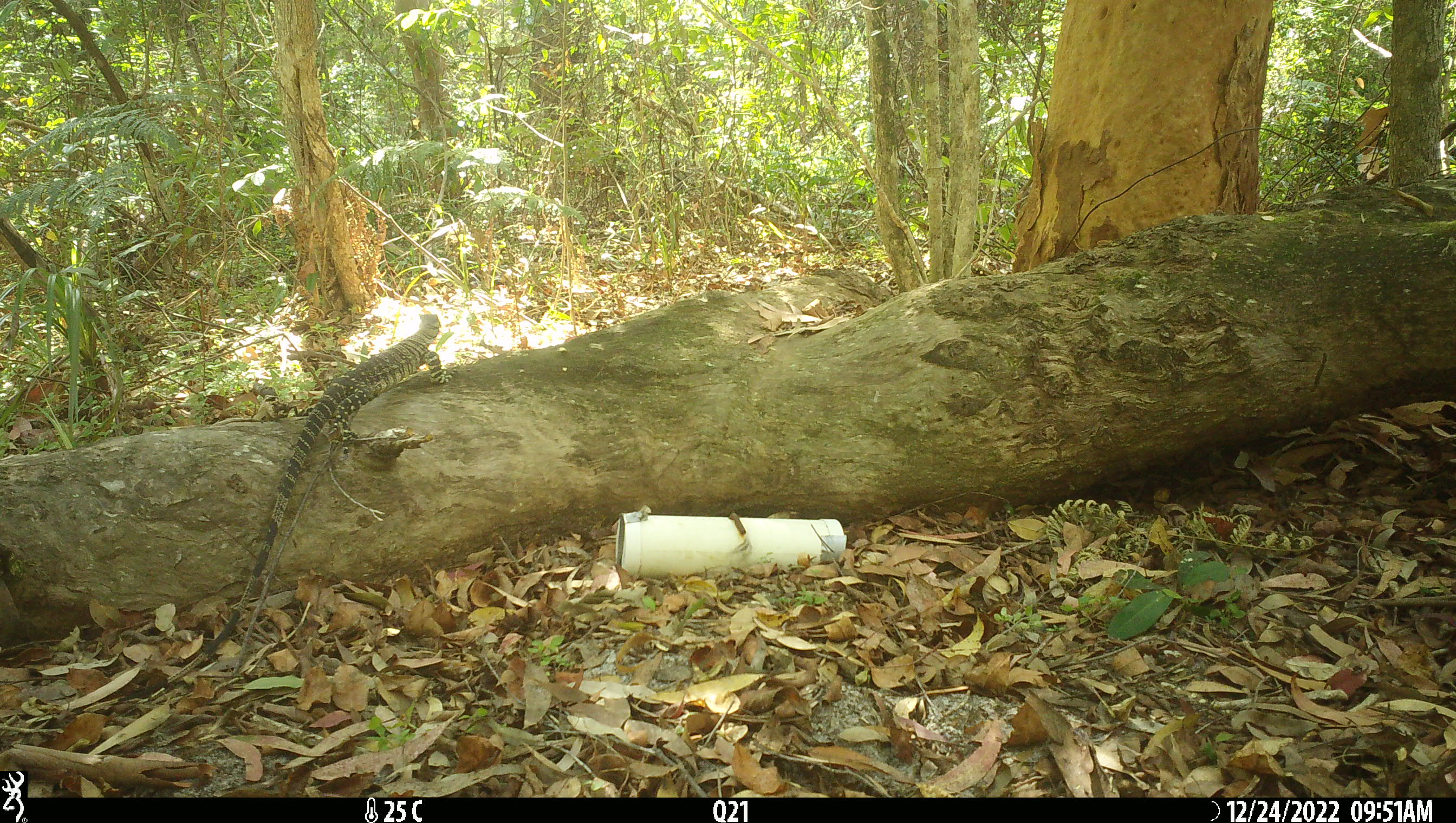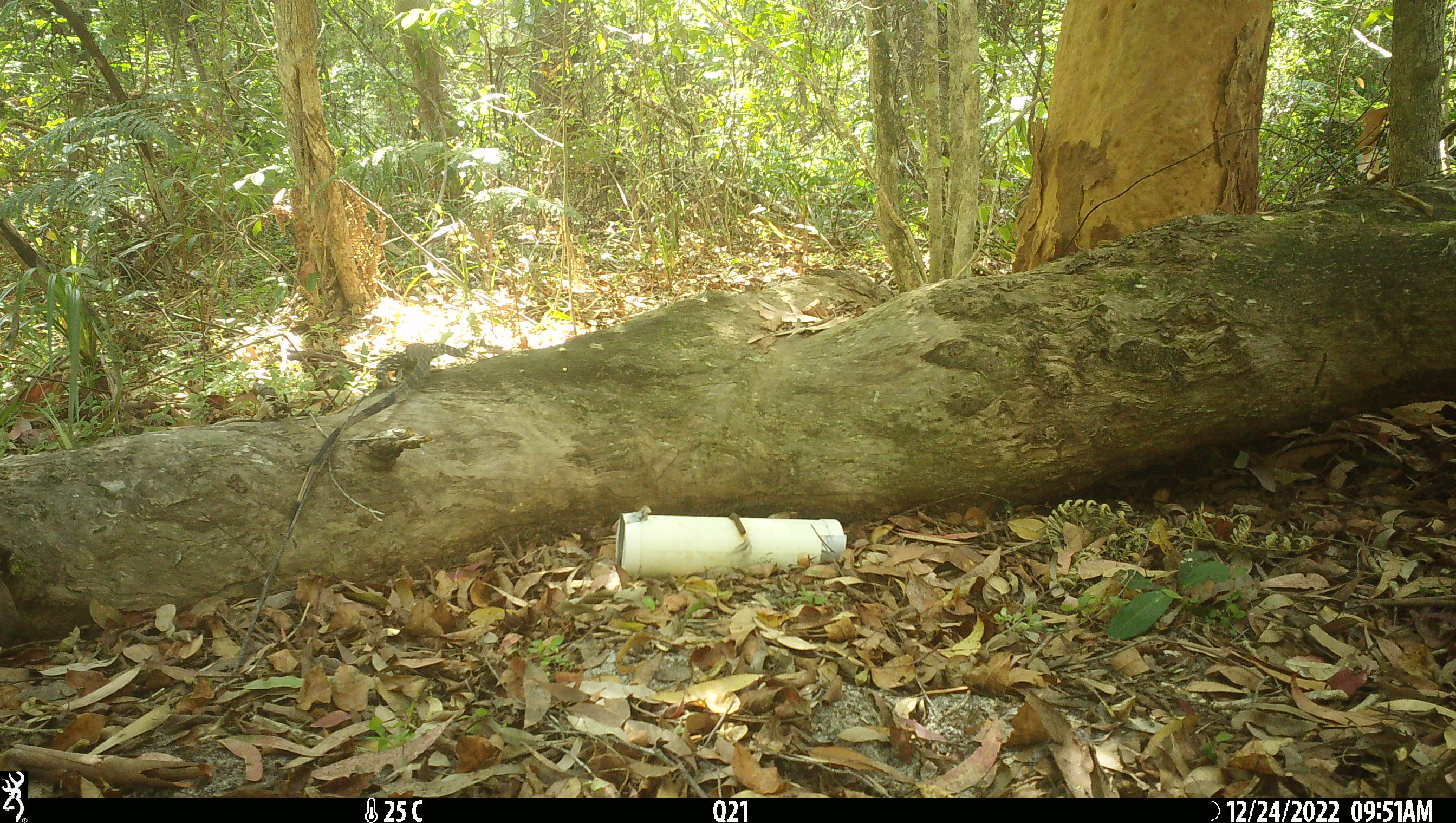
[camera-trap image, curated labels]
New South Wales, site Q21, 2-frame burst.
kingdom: Animalia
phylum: Chordata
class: Reptilia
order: Squamata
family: Varanidae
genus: Varanus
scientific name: Varanus varius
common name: lace monitor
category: goanna